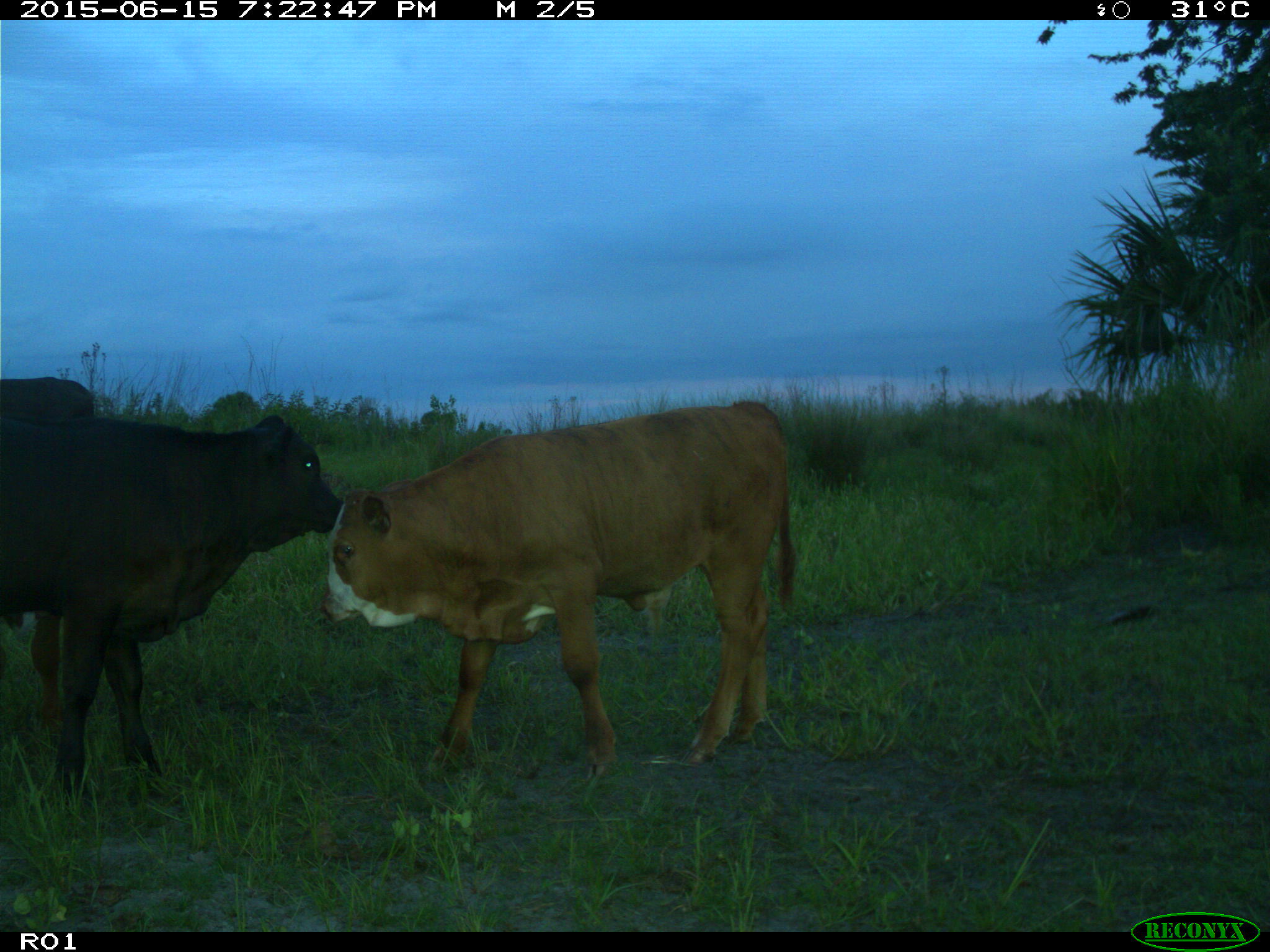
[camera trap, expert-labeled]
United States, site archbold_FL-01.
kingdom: Animalia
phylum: Chordata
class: Mammalia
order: Artiodactyla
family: Bovidae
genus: Bos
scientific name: Bos taurus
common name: domestic cow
Bos taurus (domestic cow).